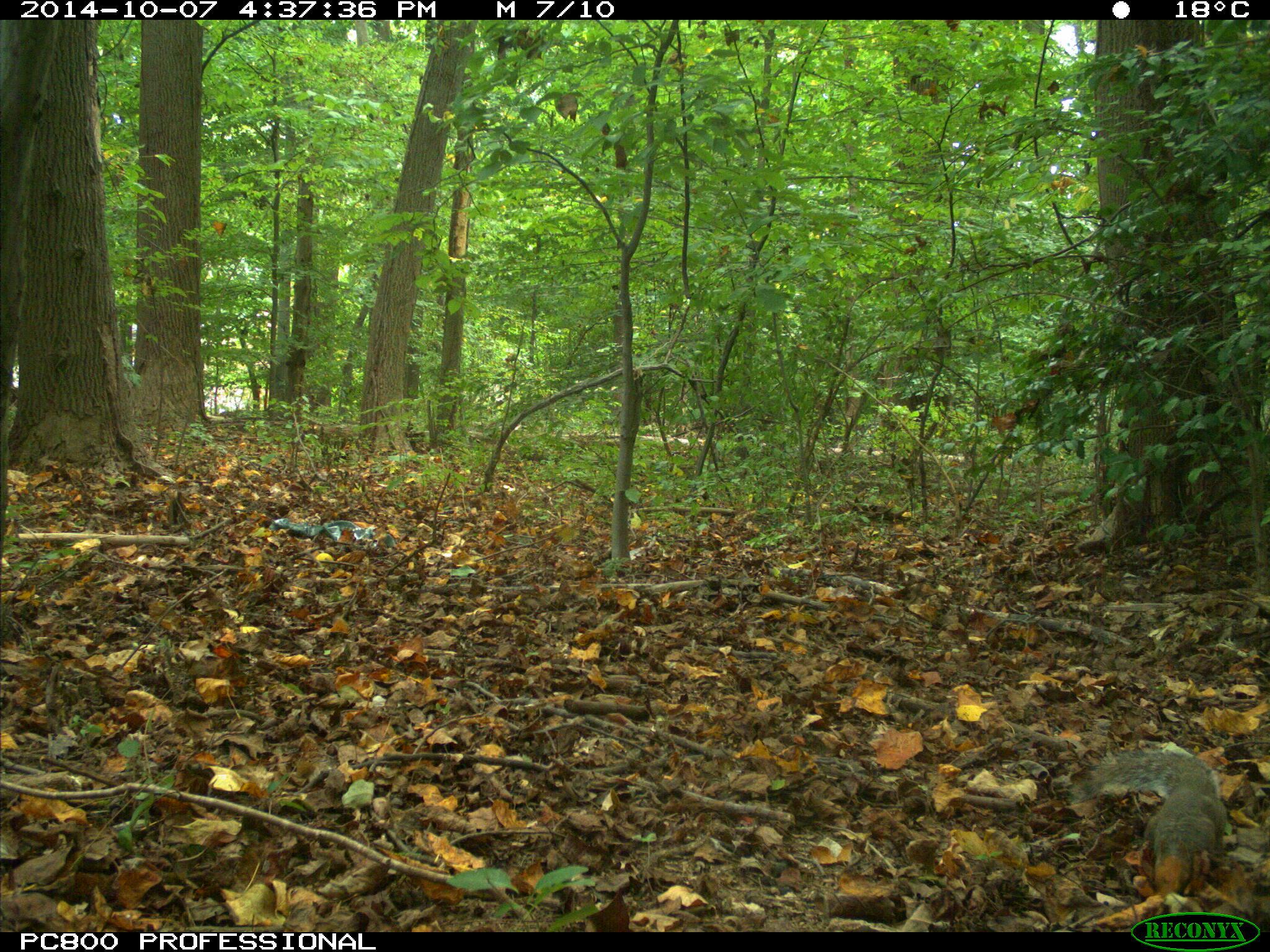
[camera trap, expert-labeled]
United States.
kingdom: Animalia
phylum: Chordata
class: Mammalia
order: Rodentia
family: Sciuridae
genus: Sciurus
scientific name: Sciurus carolinensis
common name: eastern gray squirrel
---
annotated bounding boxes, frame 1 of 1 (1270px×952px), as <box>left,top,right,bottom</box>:
Eastern Gray Squirrel: <box>1079,739,1236,901</box>